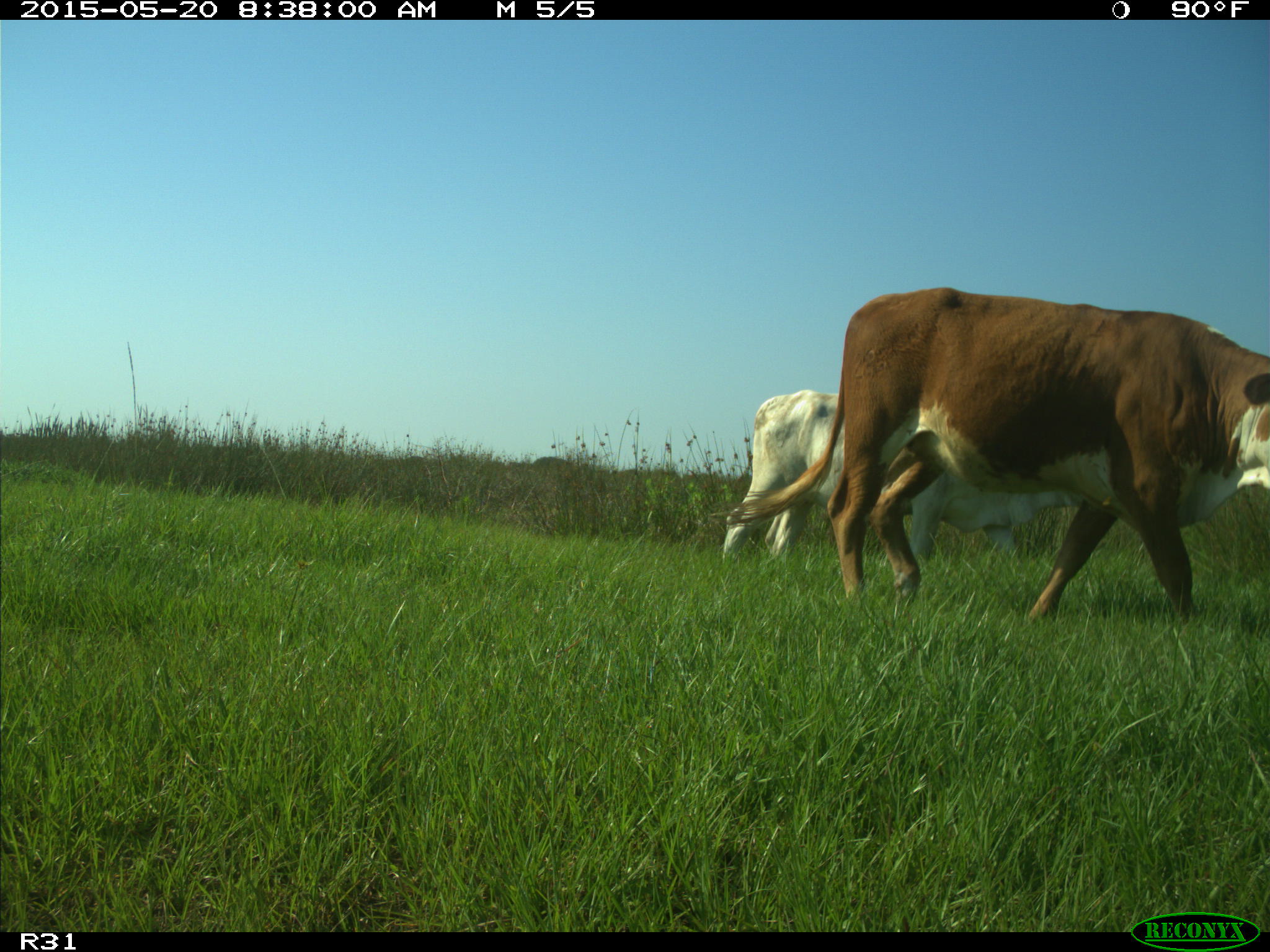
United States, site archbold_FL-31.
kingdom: Animalia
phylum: Chordata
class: Mammalia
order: Artiodactyla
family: Bovidae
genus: Bos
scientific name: Bos taurus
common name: domestic cow